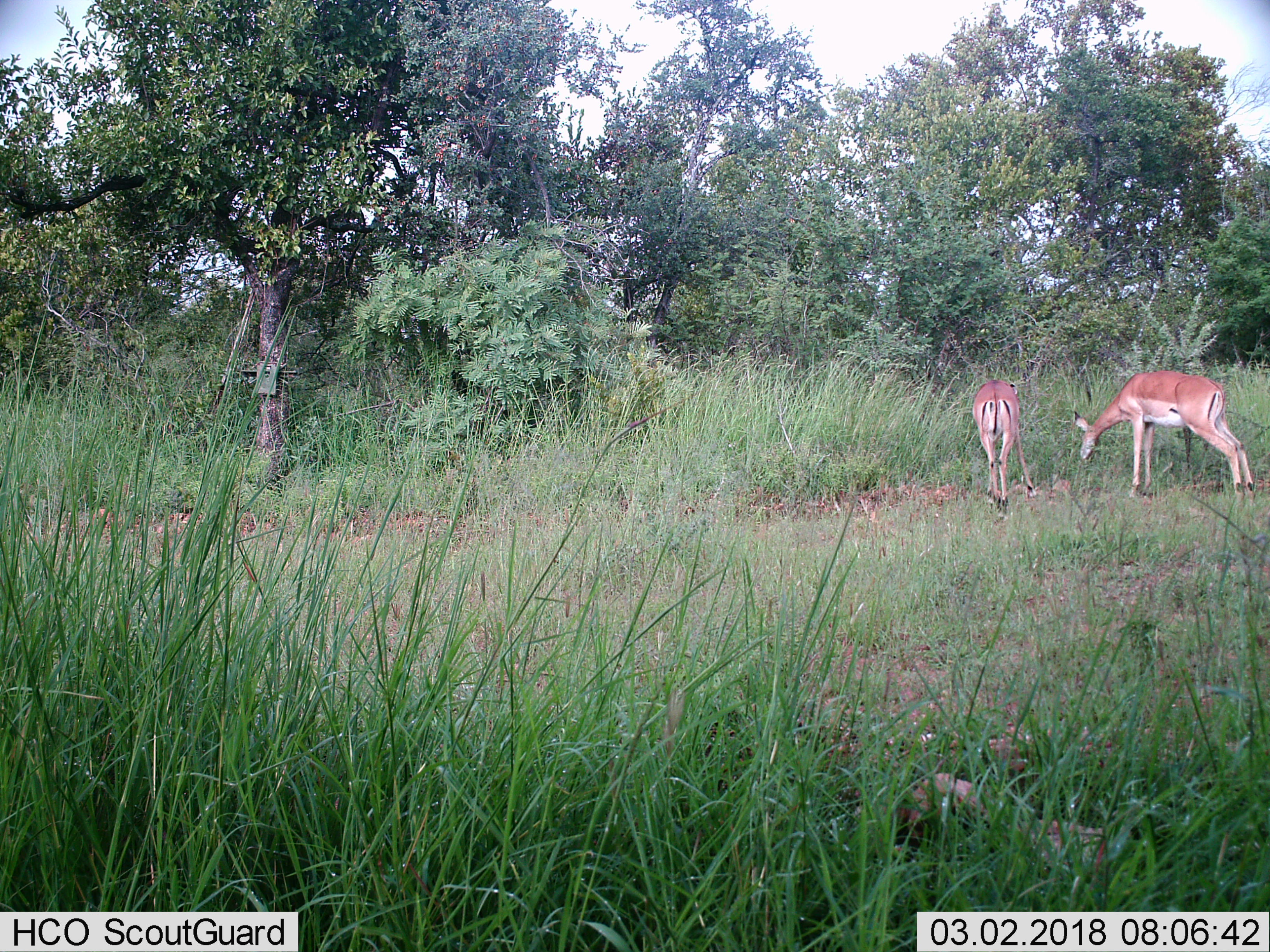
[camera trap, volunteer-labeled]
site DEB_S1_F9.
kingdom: Animalia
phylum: Chordata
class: Mammalia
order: Artiodactyla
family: Bovidae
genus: Aepyceros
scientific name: Aepyceros melampus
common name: impala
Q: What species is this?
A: Impala (Aepyceros melampus).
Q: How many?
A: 2.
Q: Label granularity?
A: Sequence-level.